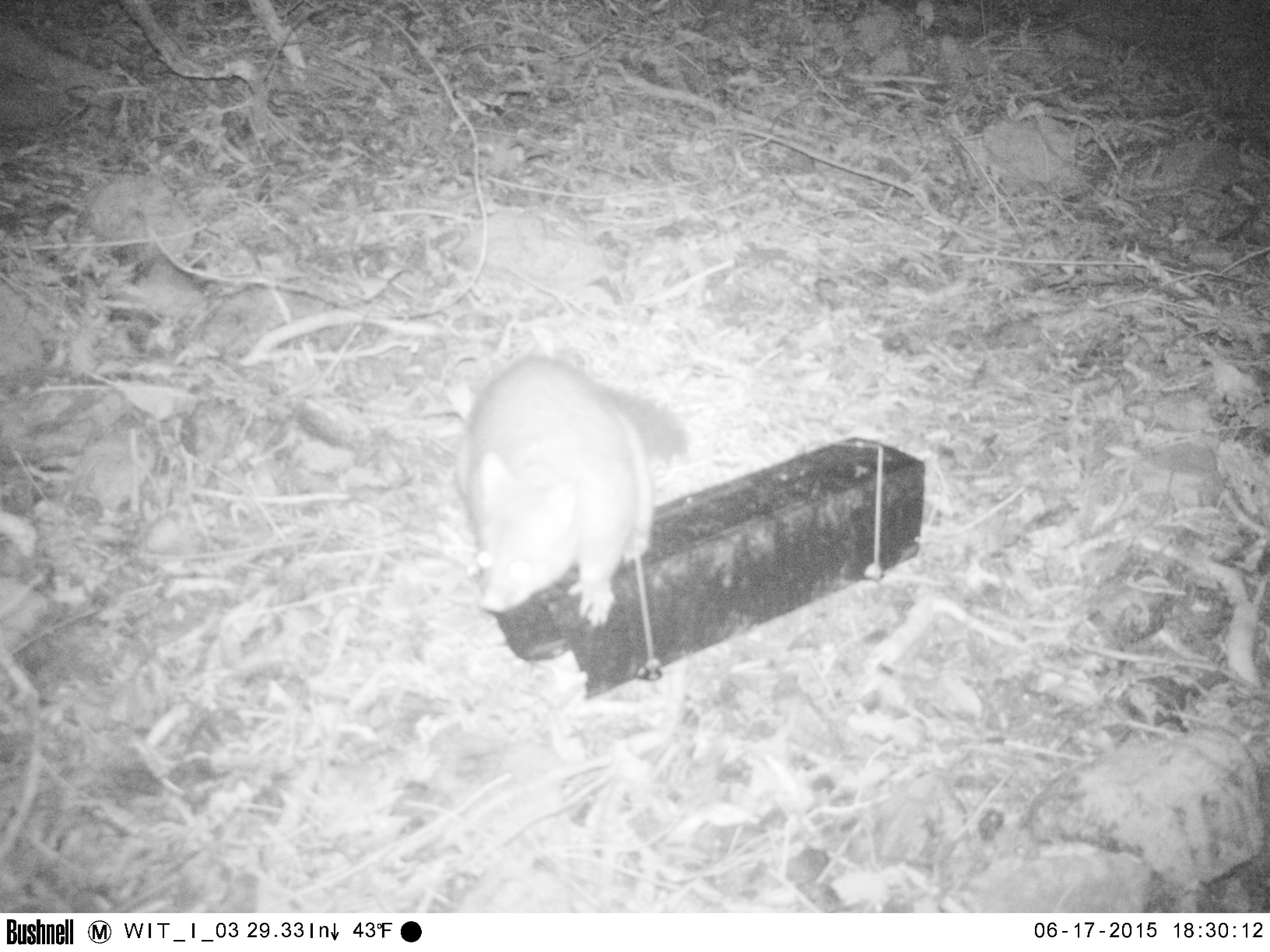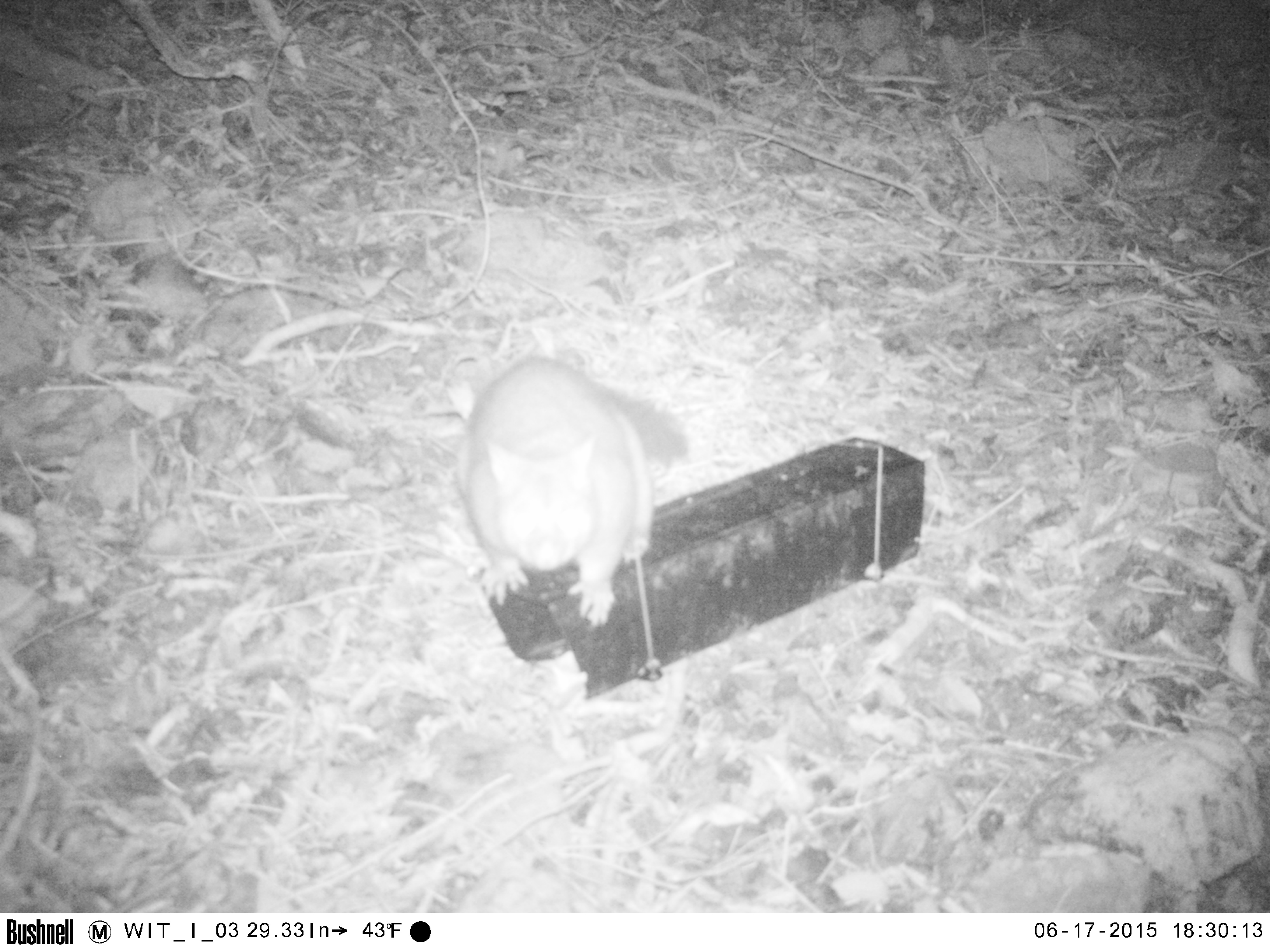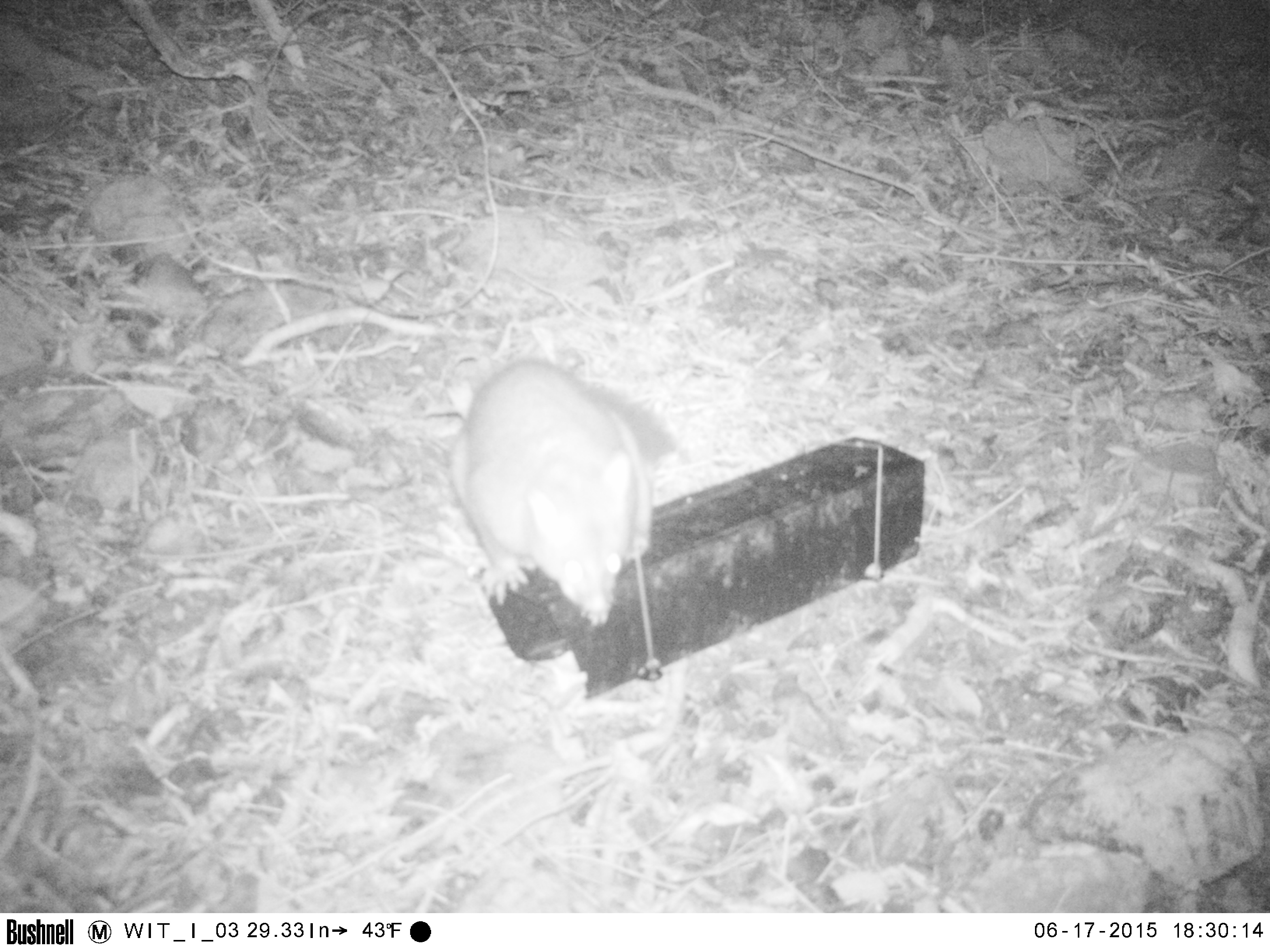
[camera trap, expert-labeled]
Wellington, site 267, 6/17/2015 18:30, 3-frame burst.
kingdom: Animalia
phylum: Chordata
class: Mammalia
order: Didelphimorphia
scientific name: Didelphimorphia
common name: possum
Possum (Didelphimorphia).